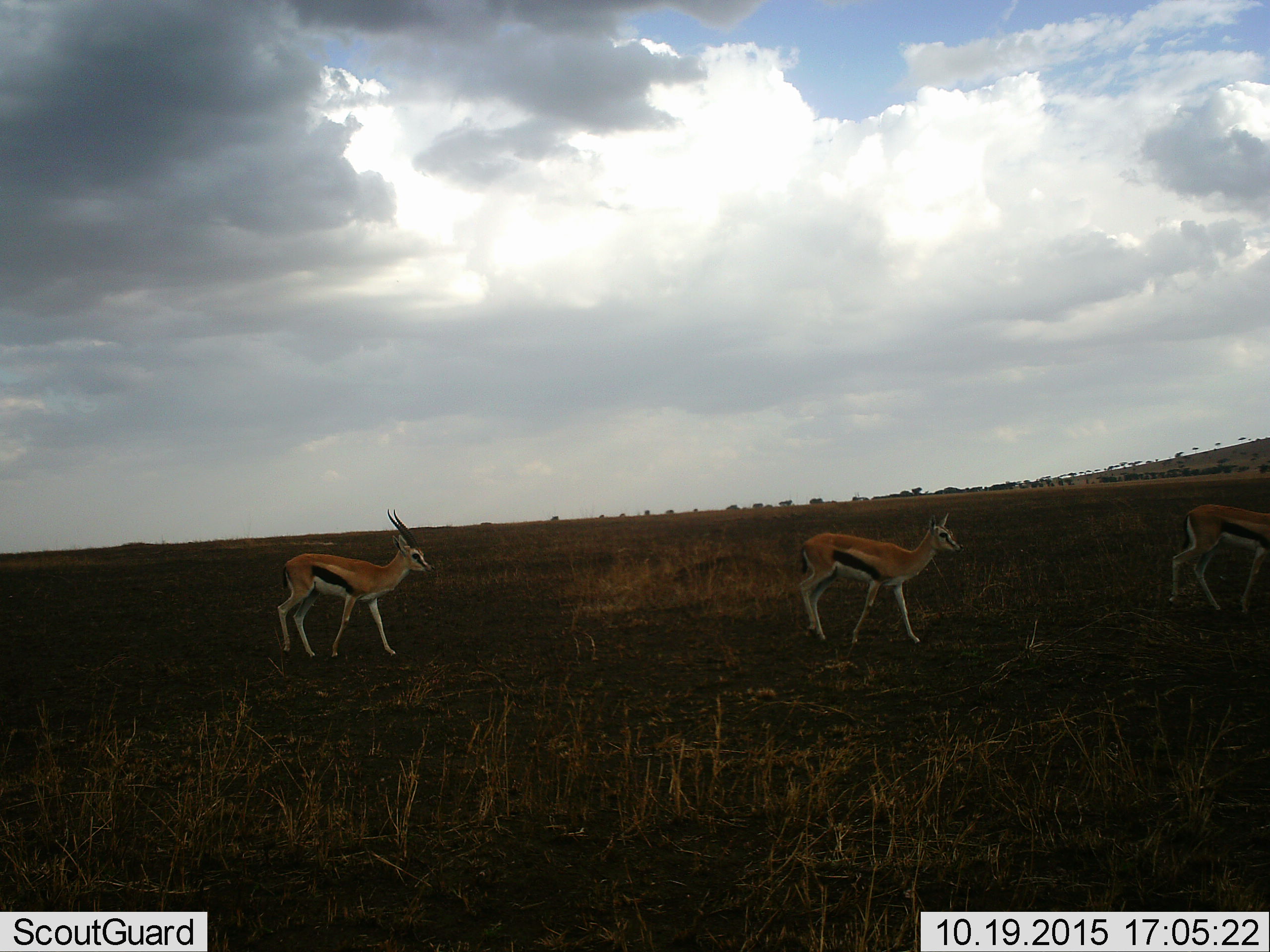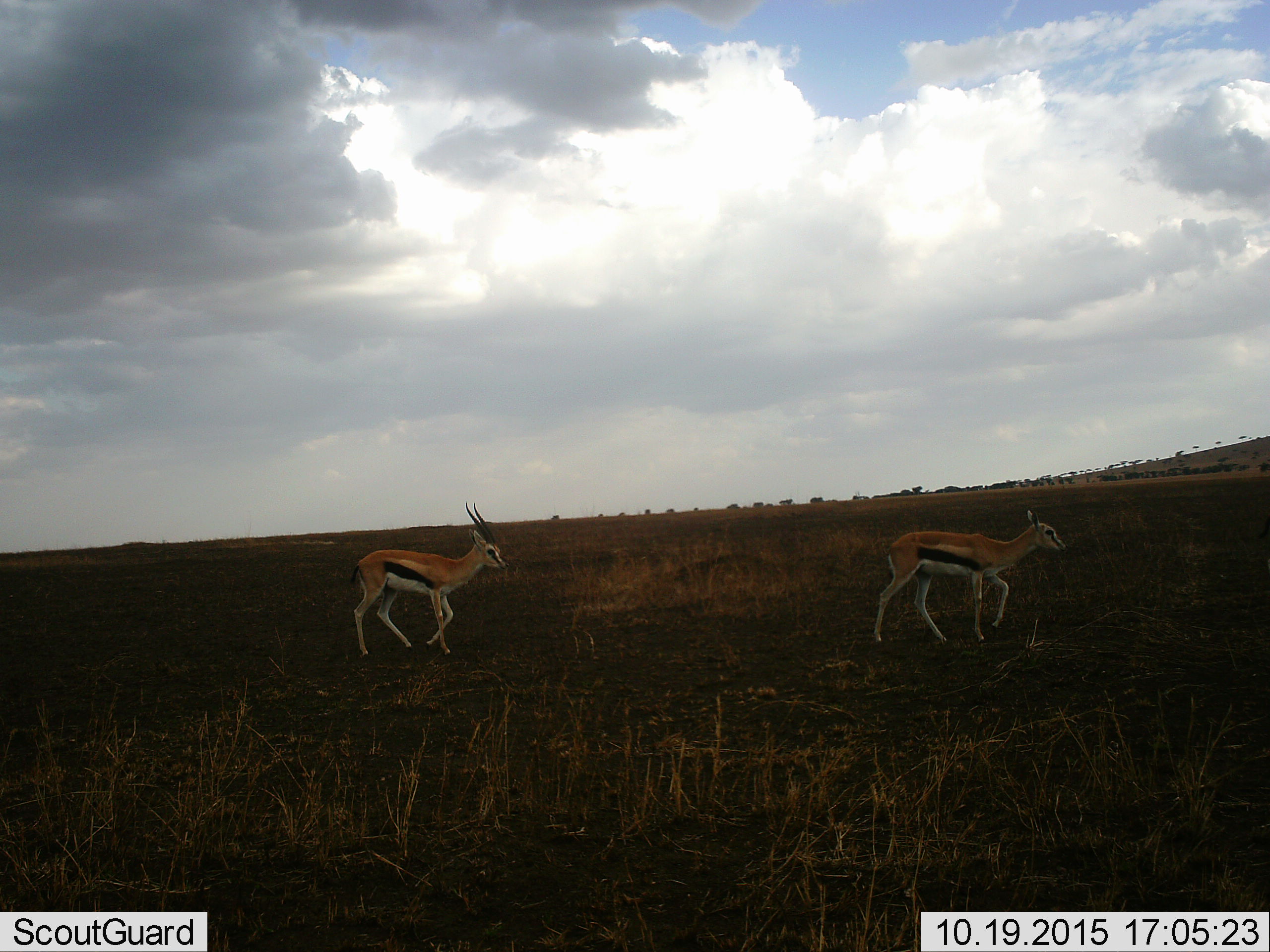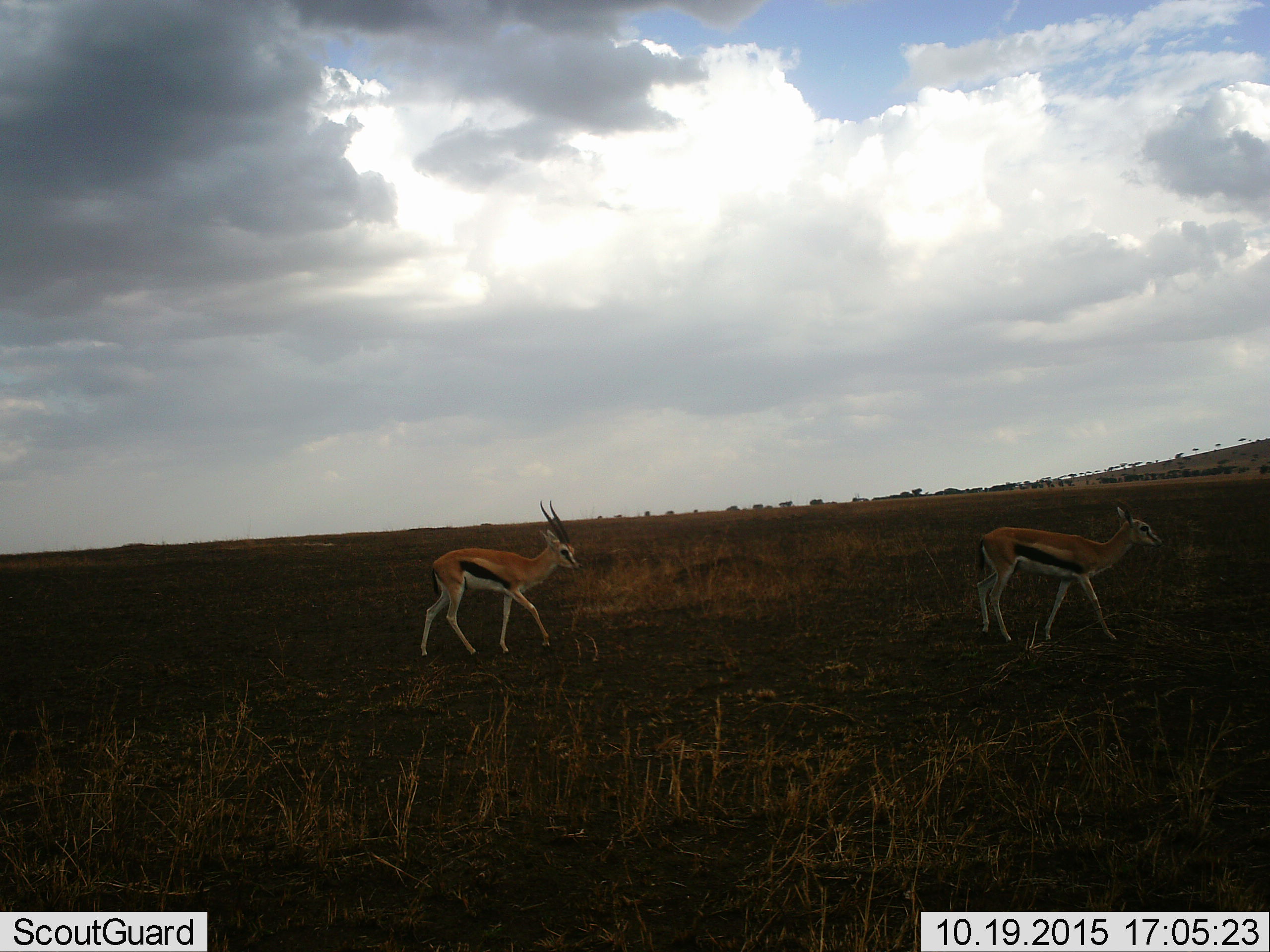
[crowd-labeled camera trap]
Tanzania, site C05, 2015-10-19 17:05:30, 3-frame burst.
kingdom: Animalia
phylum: Chordata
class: Mammalia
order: Artiodactyla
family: Bovidae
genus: Eudorcas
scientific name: Eudorcas thomsonii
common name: thomson's gazelle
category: gazellethomsons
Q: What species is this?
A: Gazellethomsons (thomson's gazelle) (Eudorcas thomsonii).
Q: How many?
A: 3.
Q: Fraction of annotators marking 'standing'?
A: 6%.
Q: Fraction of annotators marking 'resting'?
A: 0%.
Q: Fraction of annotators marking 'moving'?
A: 100%.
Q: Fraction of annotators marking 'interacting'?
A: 12%.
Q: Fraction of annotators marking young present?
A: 24%.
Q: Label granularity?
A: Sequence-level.